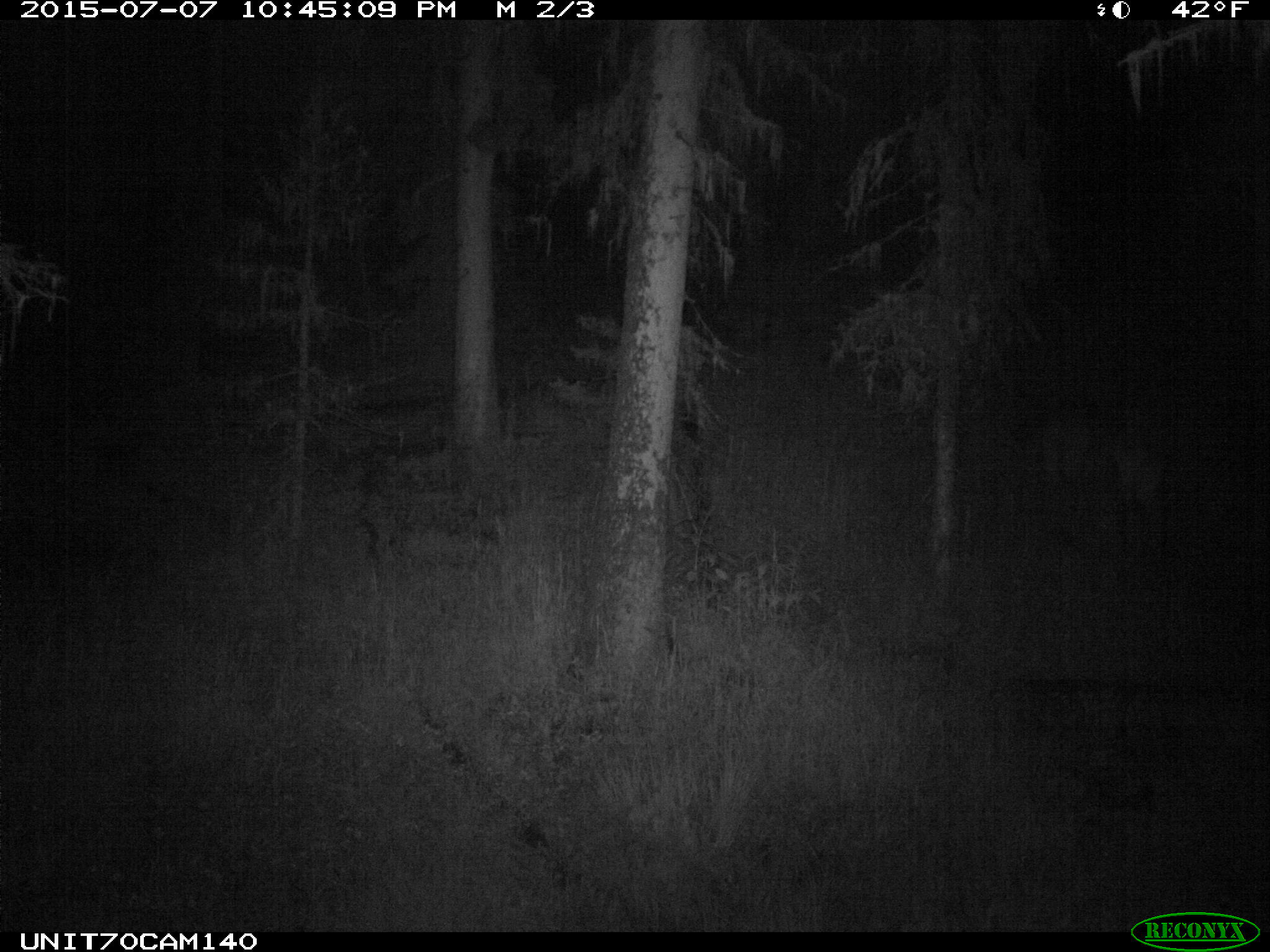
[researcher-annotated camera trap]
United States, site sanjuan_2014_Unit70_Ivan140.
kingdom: Animalia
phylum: Chordata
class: Mammalia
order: Artiodactyla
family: Cervidae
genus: Cervus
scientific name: Cervus elaphus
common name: red deer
Cervus elaphus (red deer).